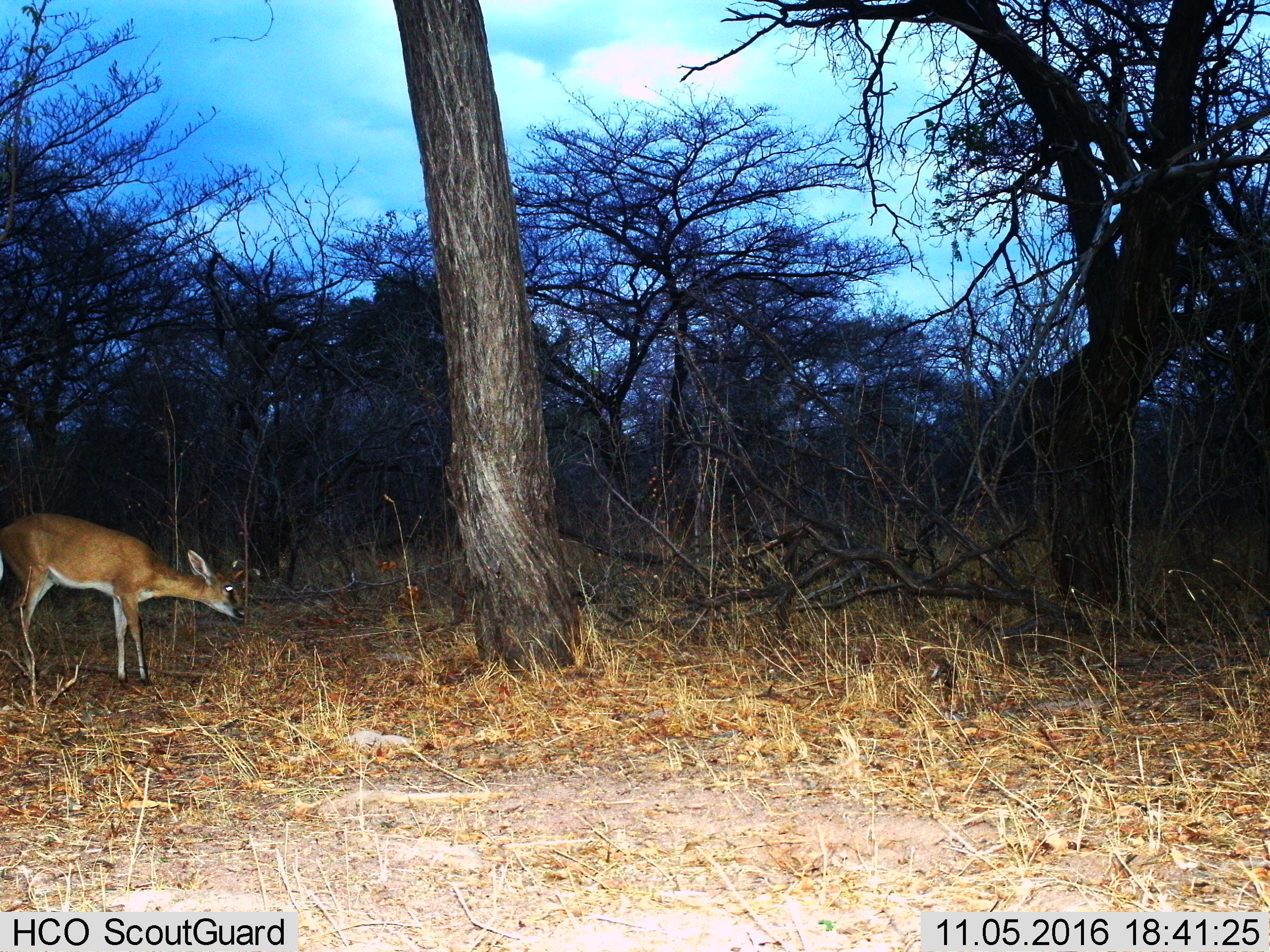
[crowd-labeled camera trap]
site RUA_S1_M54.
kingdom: Animalia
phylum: Chordata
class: Mammalia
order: Artiodactyla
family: Bovidae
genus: Sylvicapra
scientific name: Sylvicapra grimmia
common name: common duiker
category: duikercommongrey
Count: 1.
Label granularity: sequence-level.